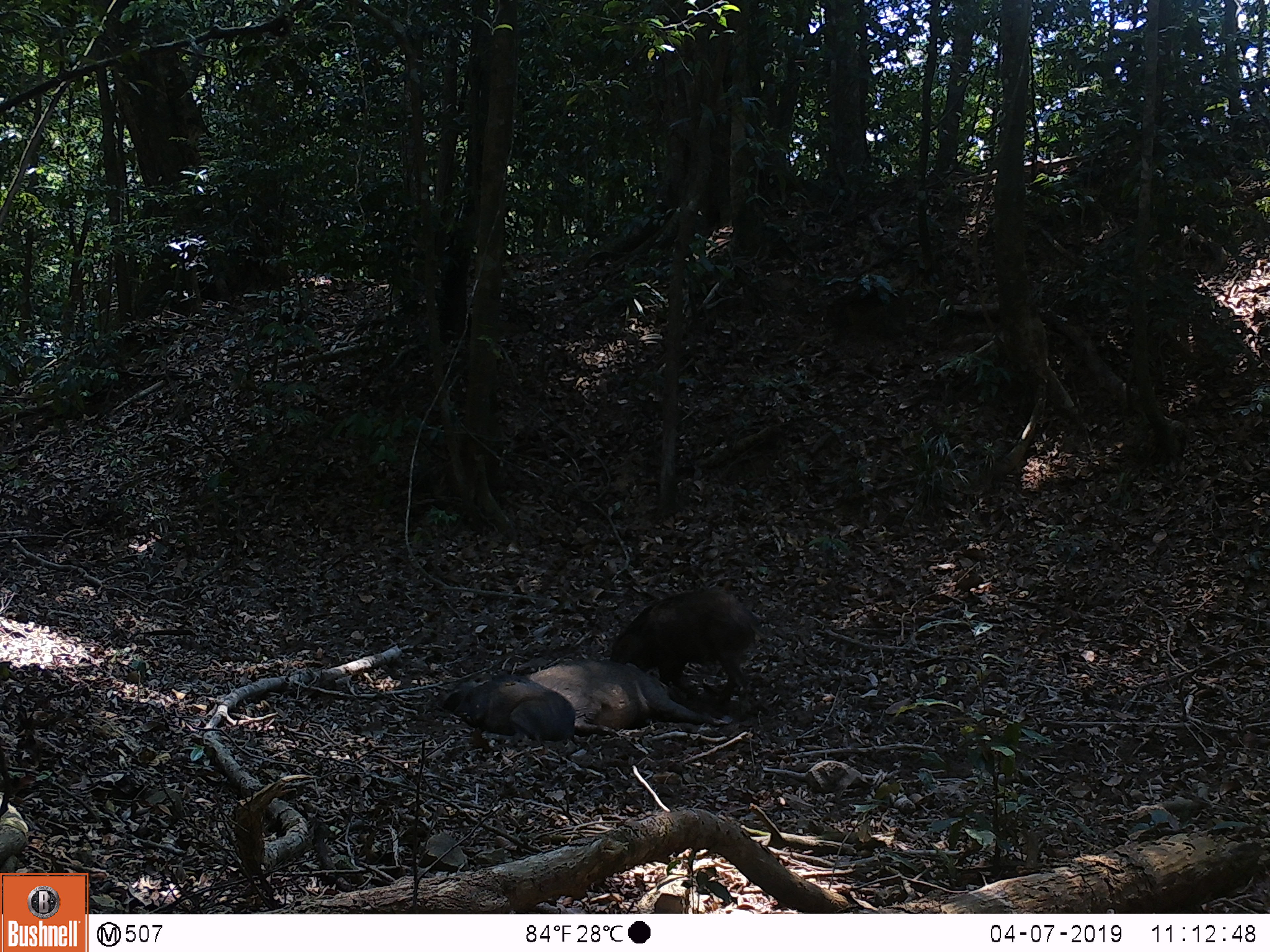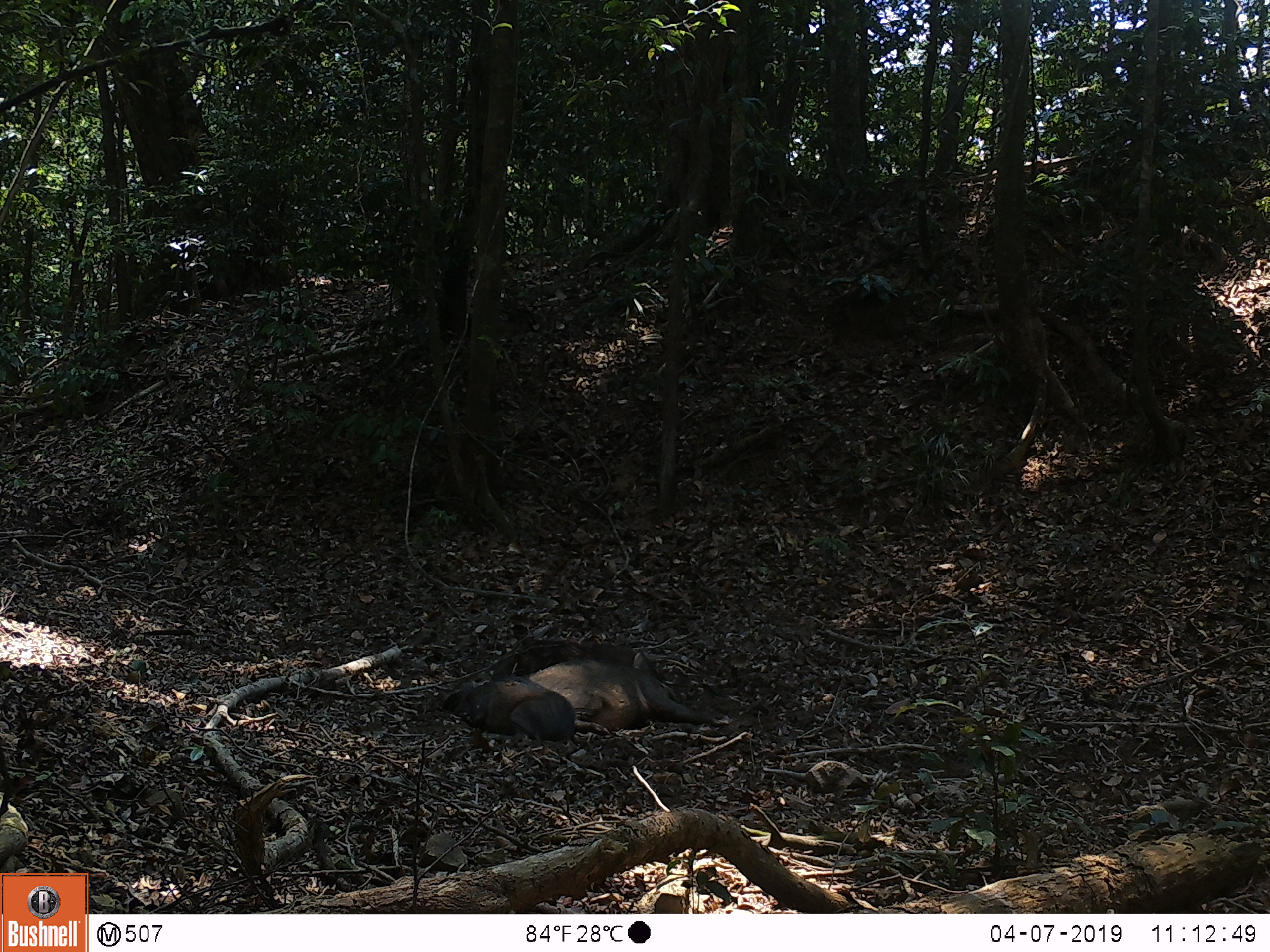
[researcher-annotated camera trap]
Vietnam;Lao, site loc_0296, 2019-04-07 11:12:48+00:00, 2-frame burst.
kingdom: Animalia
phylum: Chordata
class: Mammalia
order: Artiodactyla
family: Suidae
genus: Sus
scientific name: Sus scrofa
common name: eurasian wild pig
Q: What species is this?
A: Eurasian wild pig (Sus scrofa).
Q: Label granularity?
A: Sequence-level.